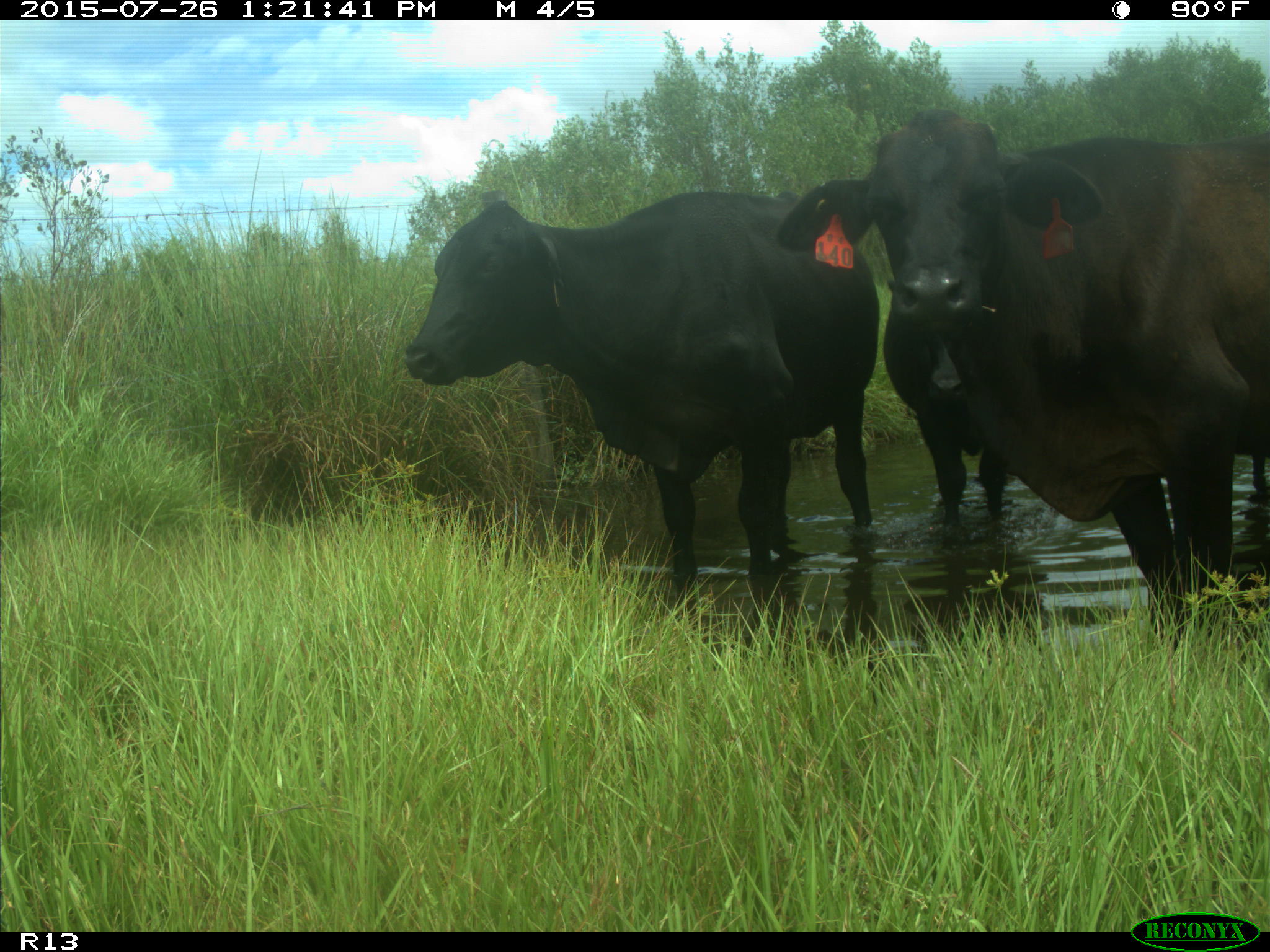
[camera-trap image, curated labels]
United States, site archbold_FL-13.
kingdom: Animalia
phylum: Chordata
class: Mammalia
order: Artiodactyla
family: Bovidae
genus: Bos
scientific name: Bos taurus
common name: domestic cow